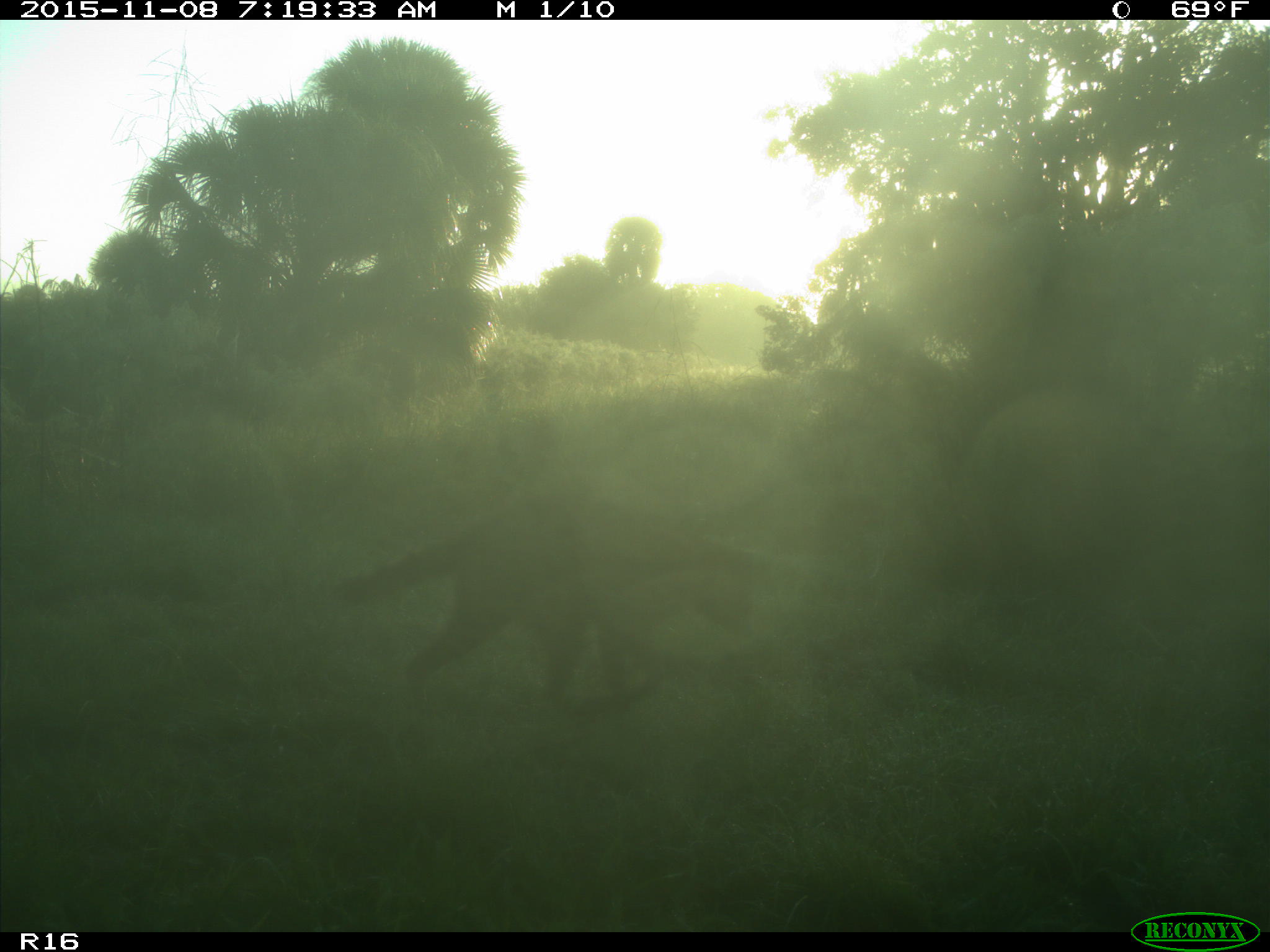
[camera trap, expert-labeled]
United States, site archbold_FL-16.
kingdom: Animalia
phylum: Chordata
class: Mammalia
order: Carnivora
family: Procyonidae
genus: Procyon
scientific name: Procyon lotor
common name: common raccoon